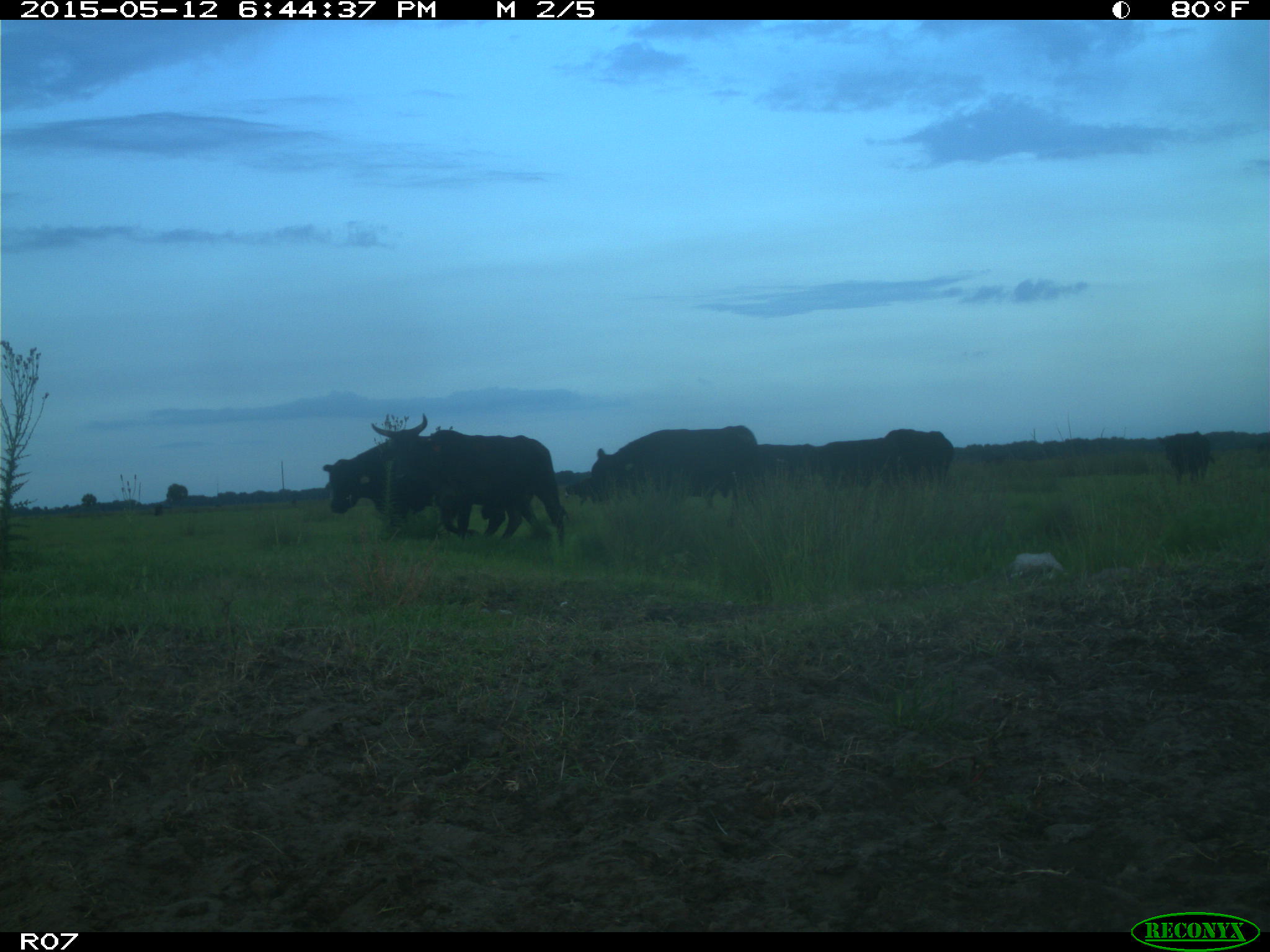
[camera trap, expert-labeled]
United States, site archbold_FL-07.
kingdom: Animalia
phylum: Chordata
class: Mammalia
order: Artiodactyla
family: Bovidae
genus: Bos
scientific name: Bos taurus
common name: domestic cow